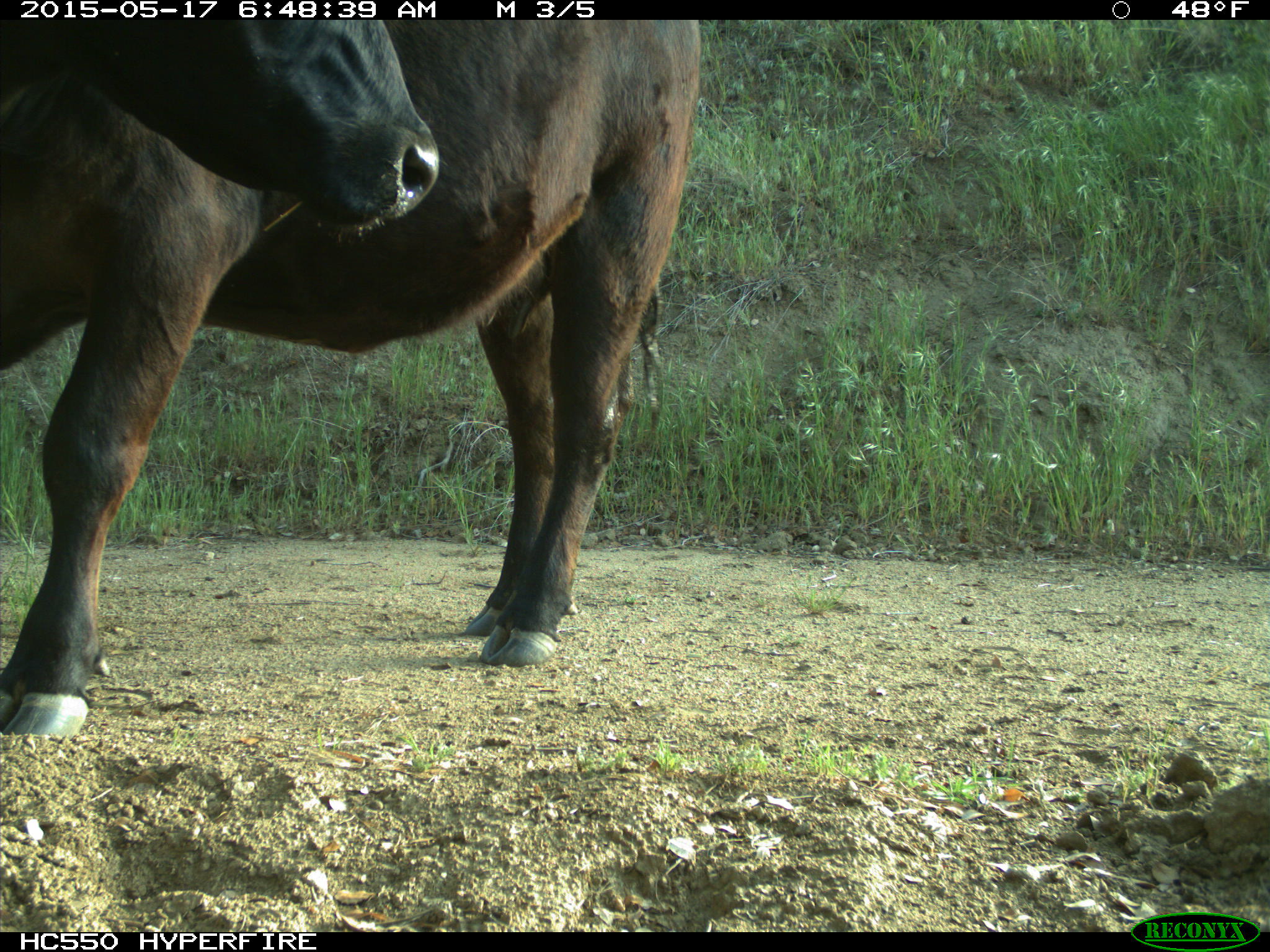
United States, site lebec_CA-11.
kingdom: Animalia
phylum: Chordata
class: Mammalia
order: Artiodactyla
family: Bovidae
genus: Bos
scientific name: Bos taurus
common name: domestic cow